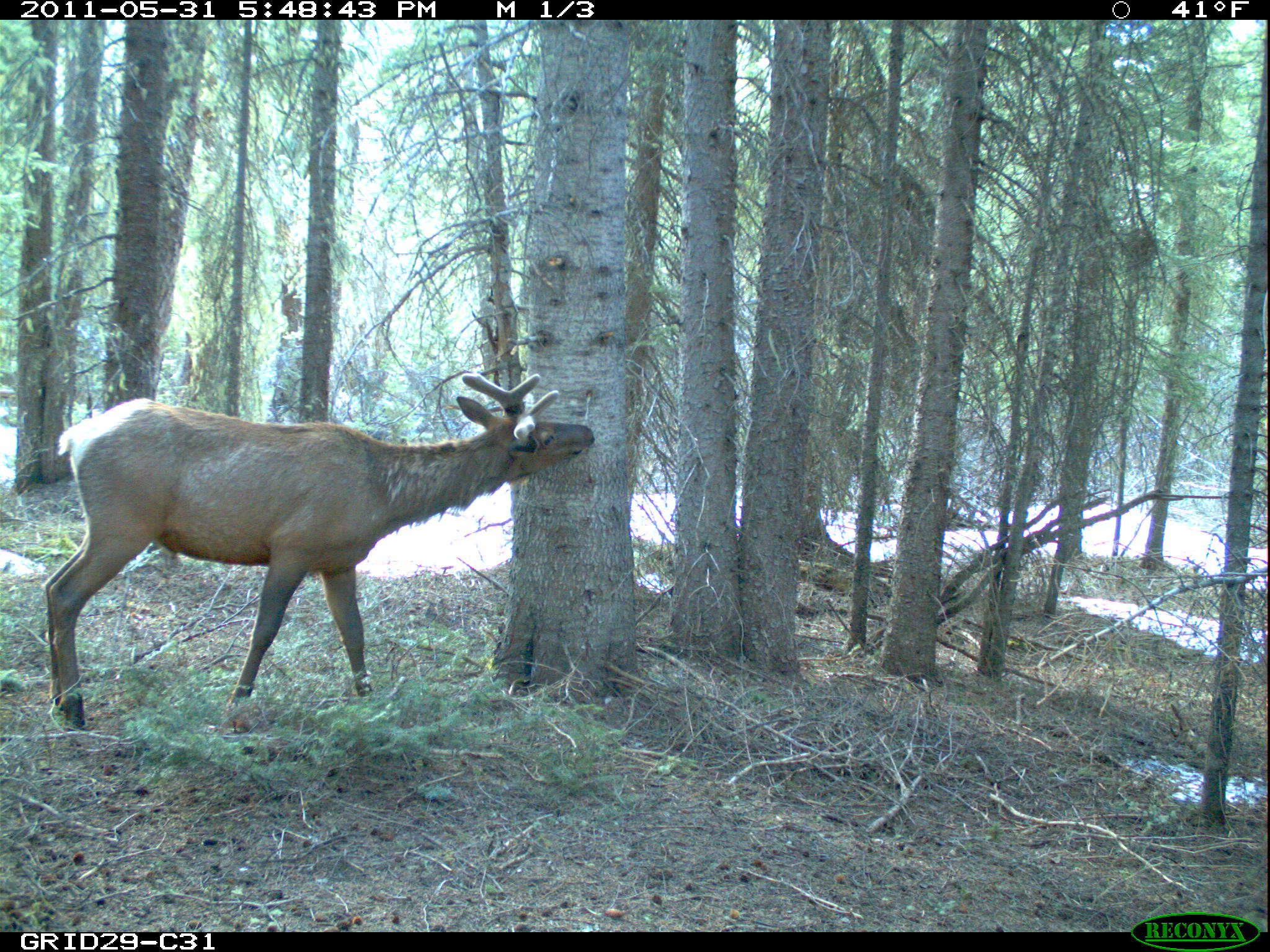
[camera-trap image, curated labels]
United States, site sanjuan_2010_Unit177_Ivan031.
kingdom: Animalia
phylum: Chordata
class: Mammalia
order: Artiodactyla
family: Cervidae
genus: Cervus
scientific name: Cervus elaphus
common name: red deer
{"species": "Cervus elaphus (red deer)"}